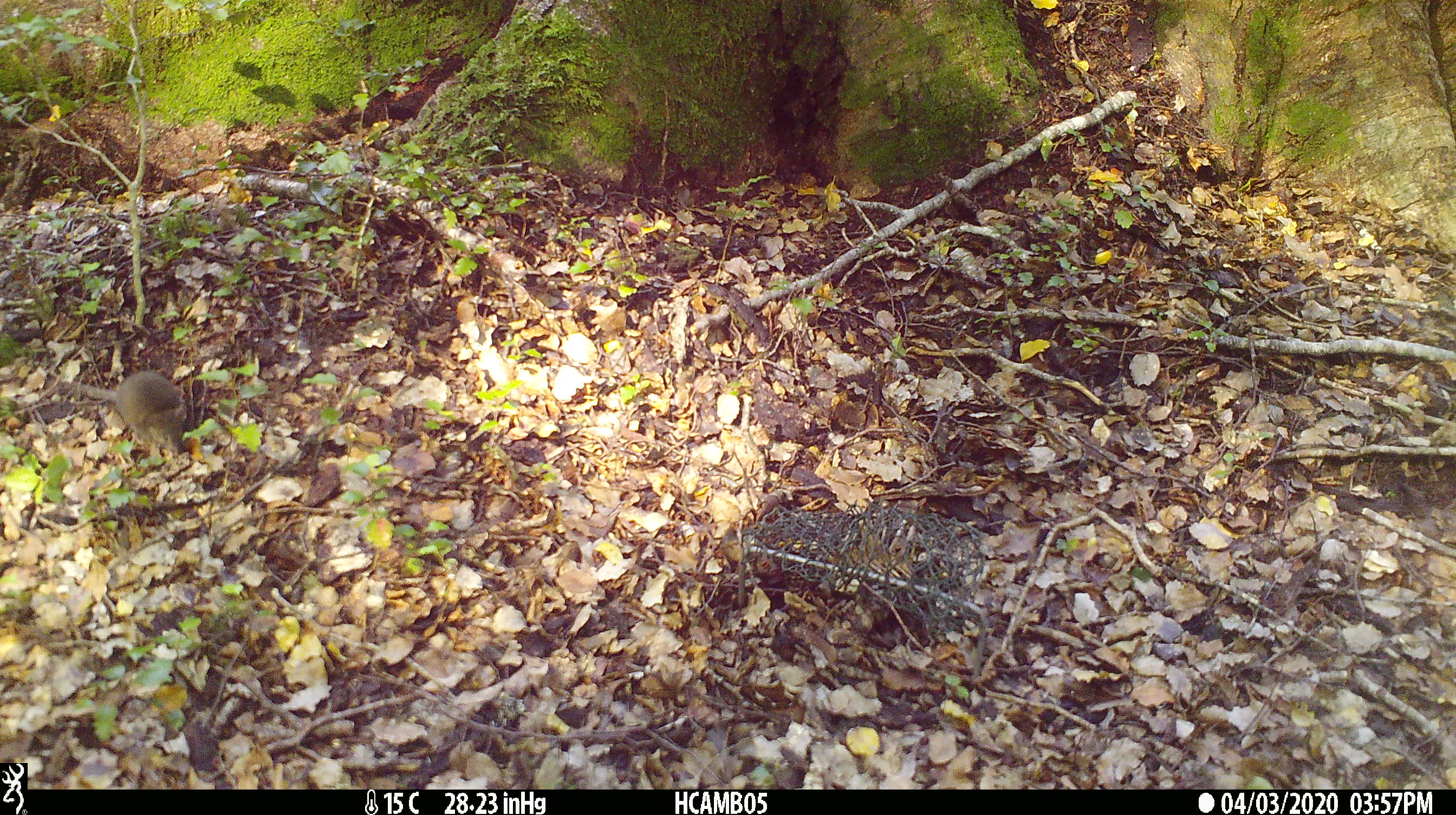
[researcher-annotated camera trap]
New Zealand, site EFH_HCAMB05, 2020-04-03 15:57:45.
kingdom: Animalia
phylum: Chordata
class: Mammalia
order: Rodentia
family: Muridae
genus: Mus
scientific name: Mus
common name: mouse